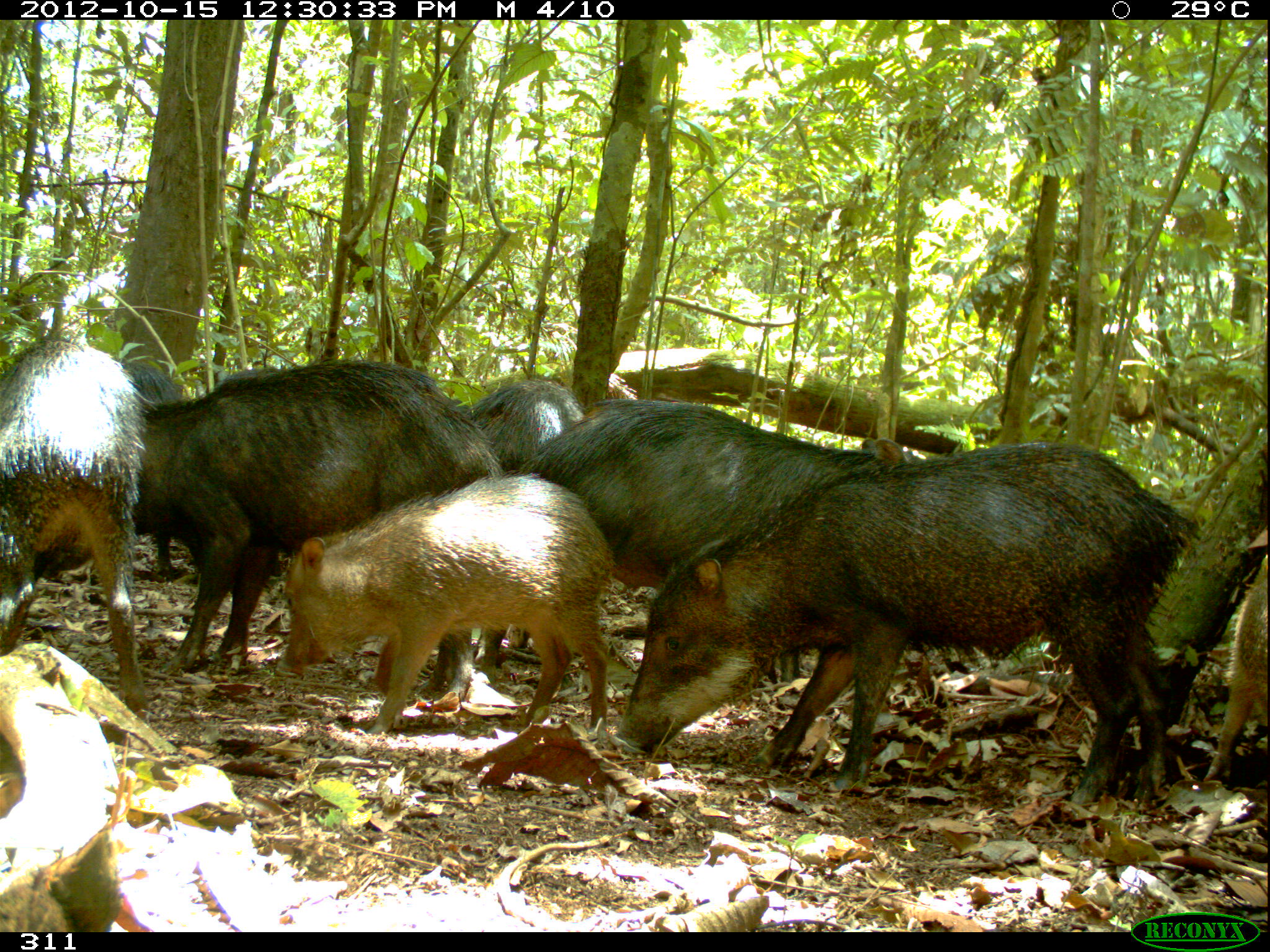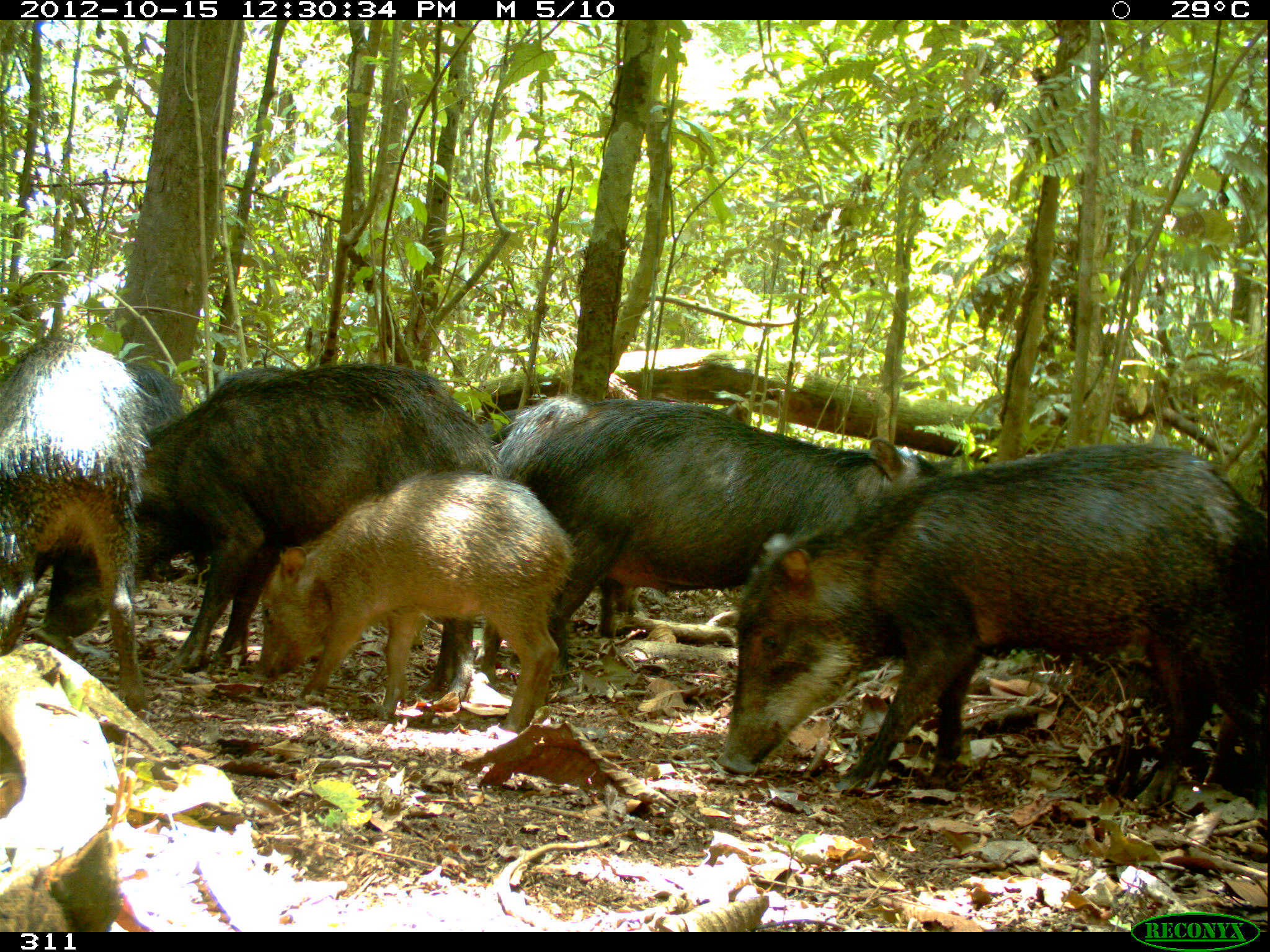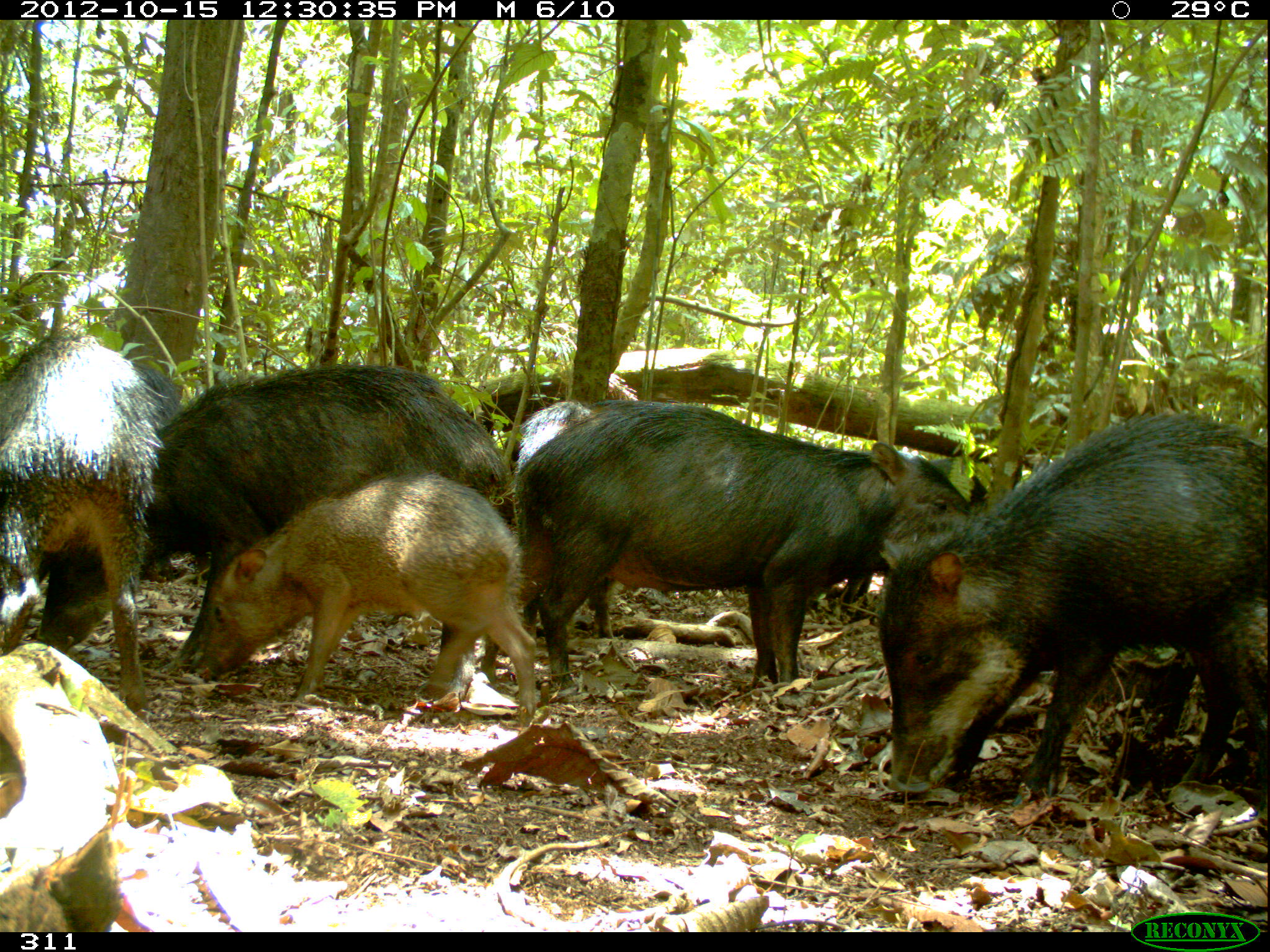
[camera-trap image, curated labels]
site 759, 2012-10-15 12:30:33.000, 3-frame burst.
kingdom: Animalia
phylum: Chordata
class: Mammalia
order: Artiodactyla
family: Tayassuidae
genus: Tayassu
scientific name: Tayassu pecari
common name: white-lipped peccary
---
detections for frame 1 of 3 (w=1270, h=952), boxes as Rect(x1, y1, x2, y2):
tayassu pecari: Rect(613, 442, 1178, 816); Rect(474, 396, 926, 686); Rect(127, 360, 473, 702); Rect(280, 475, 609, 742); Rect(1, 342, 147, 709); Rect(1201, 554, 1267, 785); Rect(119, 362, 184, 576); Rect(473, 378, 588, 478)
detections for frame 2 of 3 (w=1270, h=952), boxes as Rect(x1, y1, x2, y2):
tayassu pecari: Rect(722, 445, 1269, 816); Rect(39, 363, 507, 689); Rect(510, 401, 948, 680); Rect(259, 471, 575, 730); Rect(1, 339, 184, 717); Rect(498, 395, 587, 474)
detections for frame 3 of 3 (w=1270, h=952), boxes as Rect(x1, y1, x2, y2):
tayassu pecari: Rect(878, 411, 1269, 804); Rect(519, 405, 982, 690); Rect(139, 364, 524, 685); Rect(184, 468, 541, 728); Rect(1, 334, 168, 713); Rect(34, 366, 216, 584); Rect(516, 399, 618, 639)